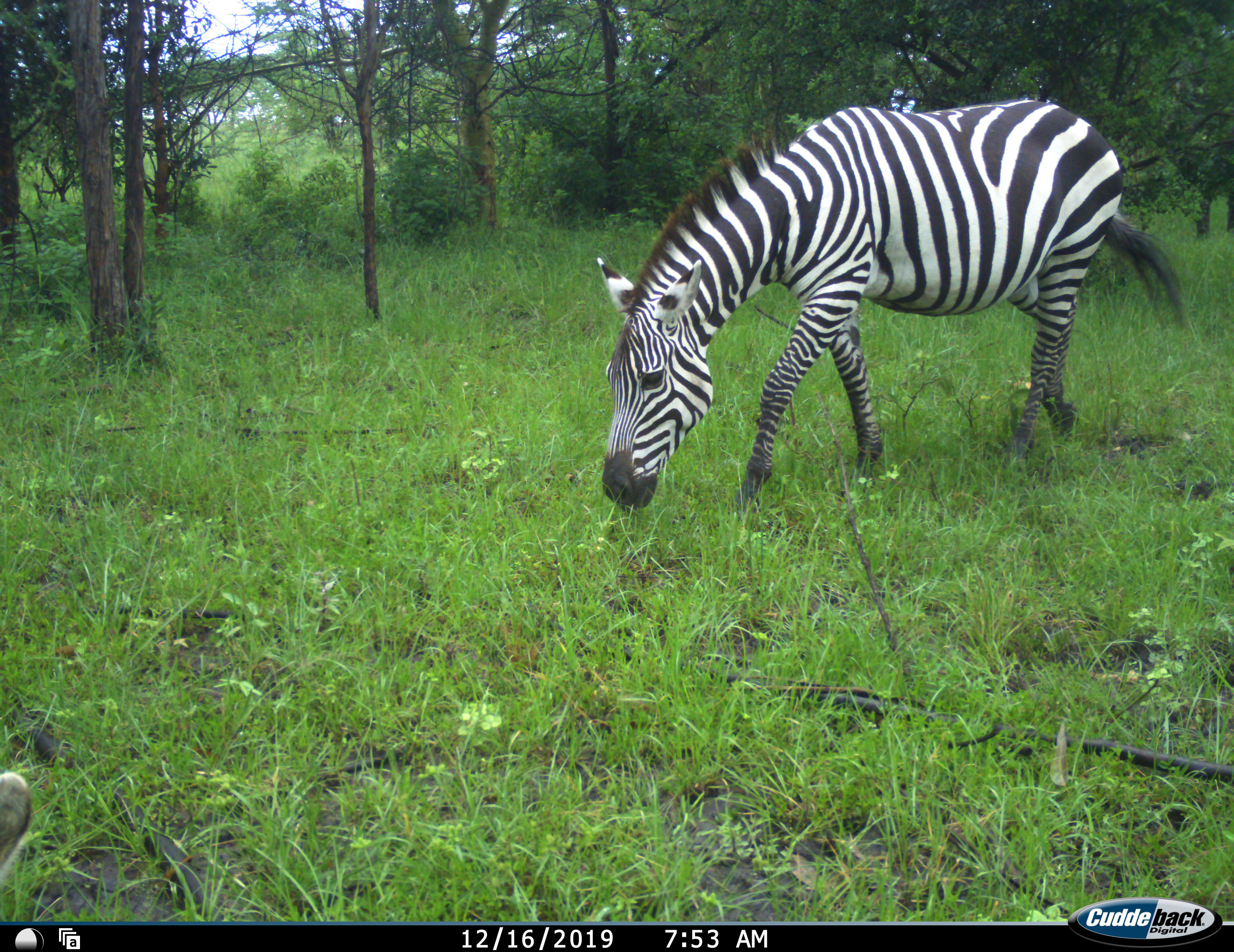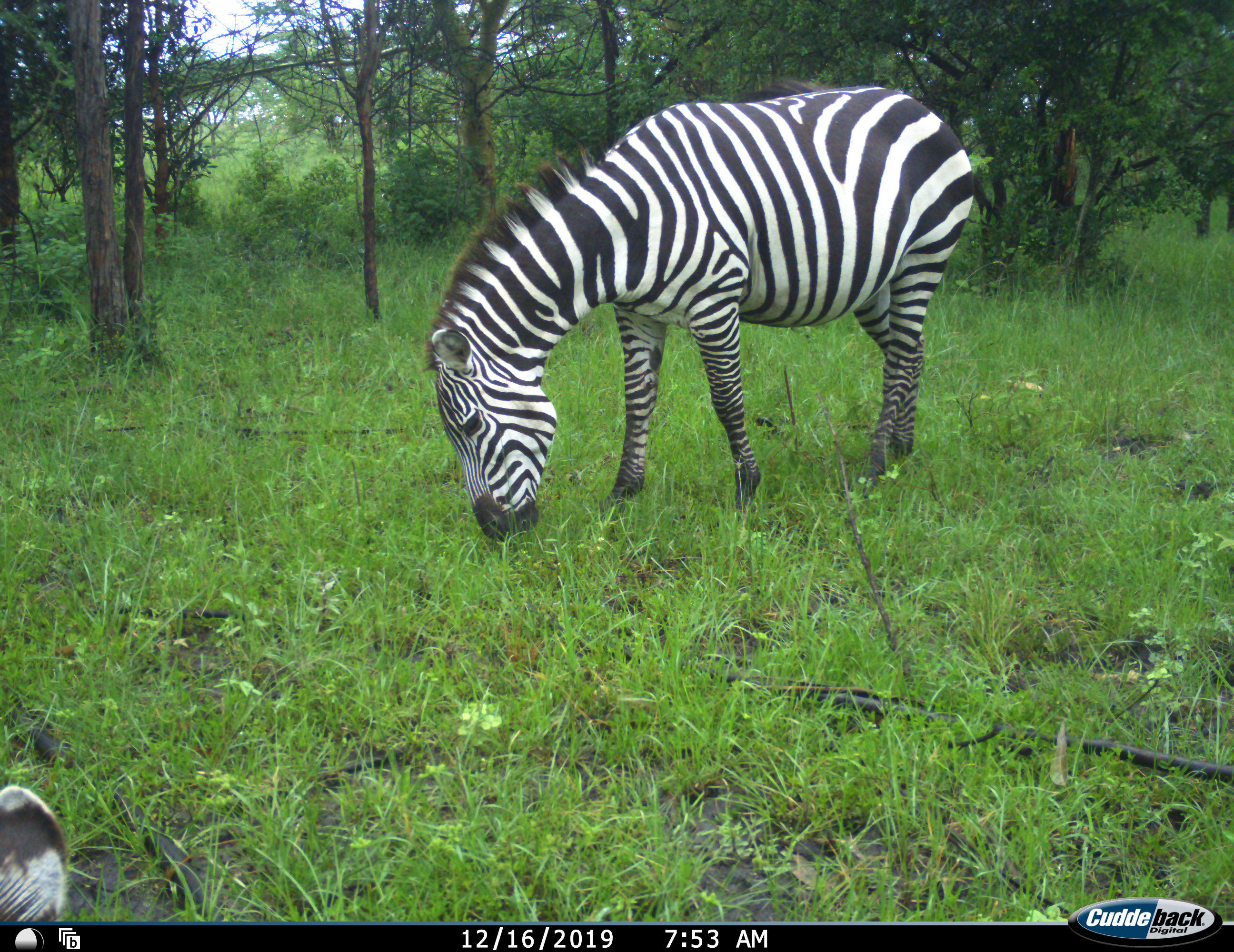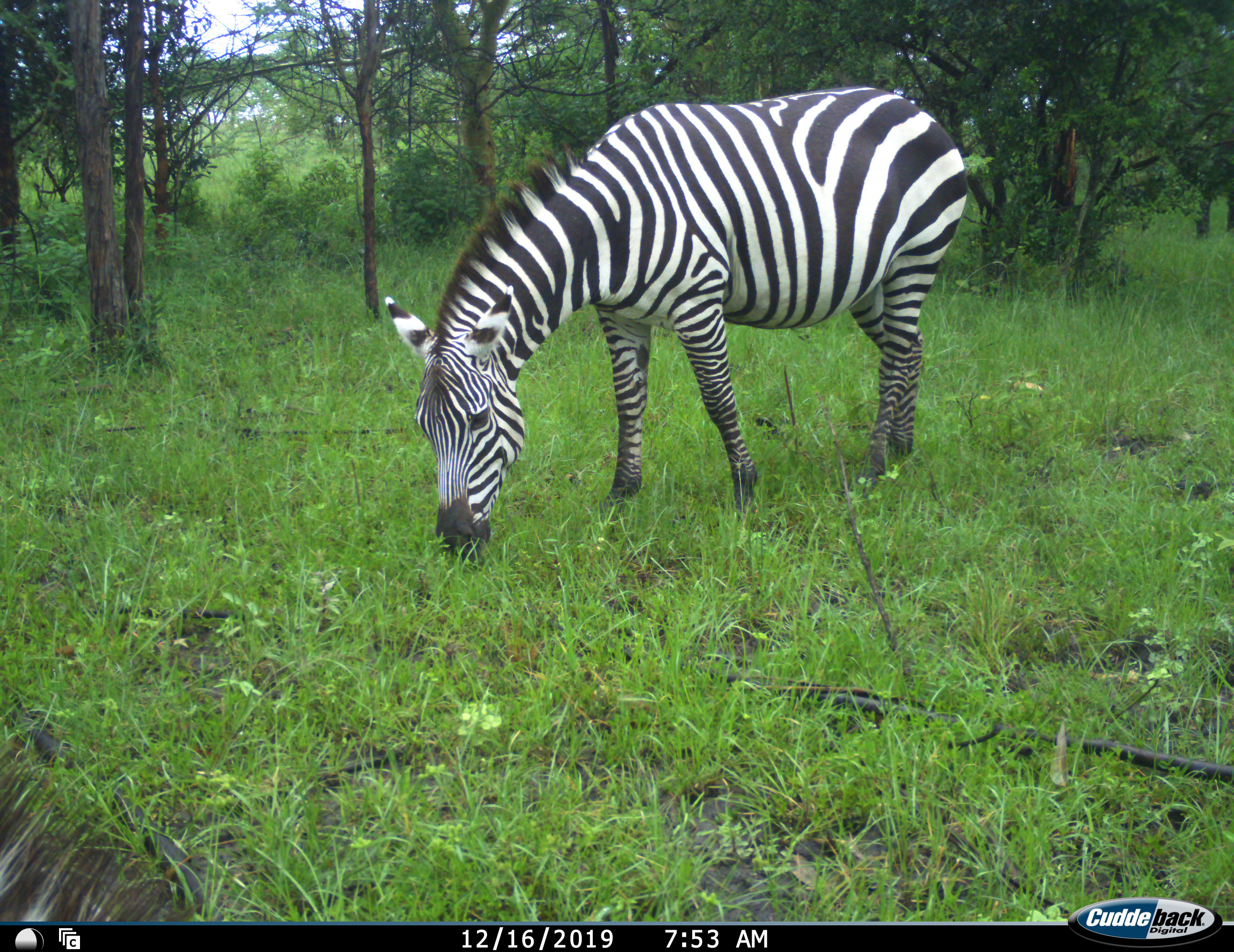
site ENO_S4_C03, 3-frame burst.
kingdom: Animalia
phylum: Chordata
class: Mammalia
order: Perissodactyla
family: Equidae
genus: Equus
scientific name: Equus quagga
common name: plains zebra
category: zebraplains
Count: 2.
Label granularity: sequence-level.